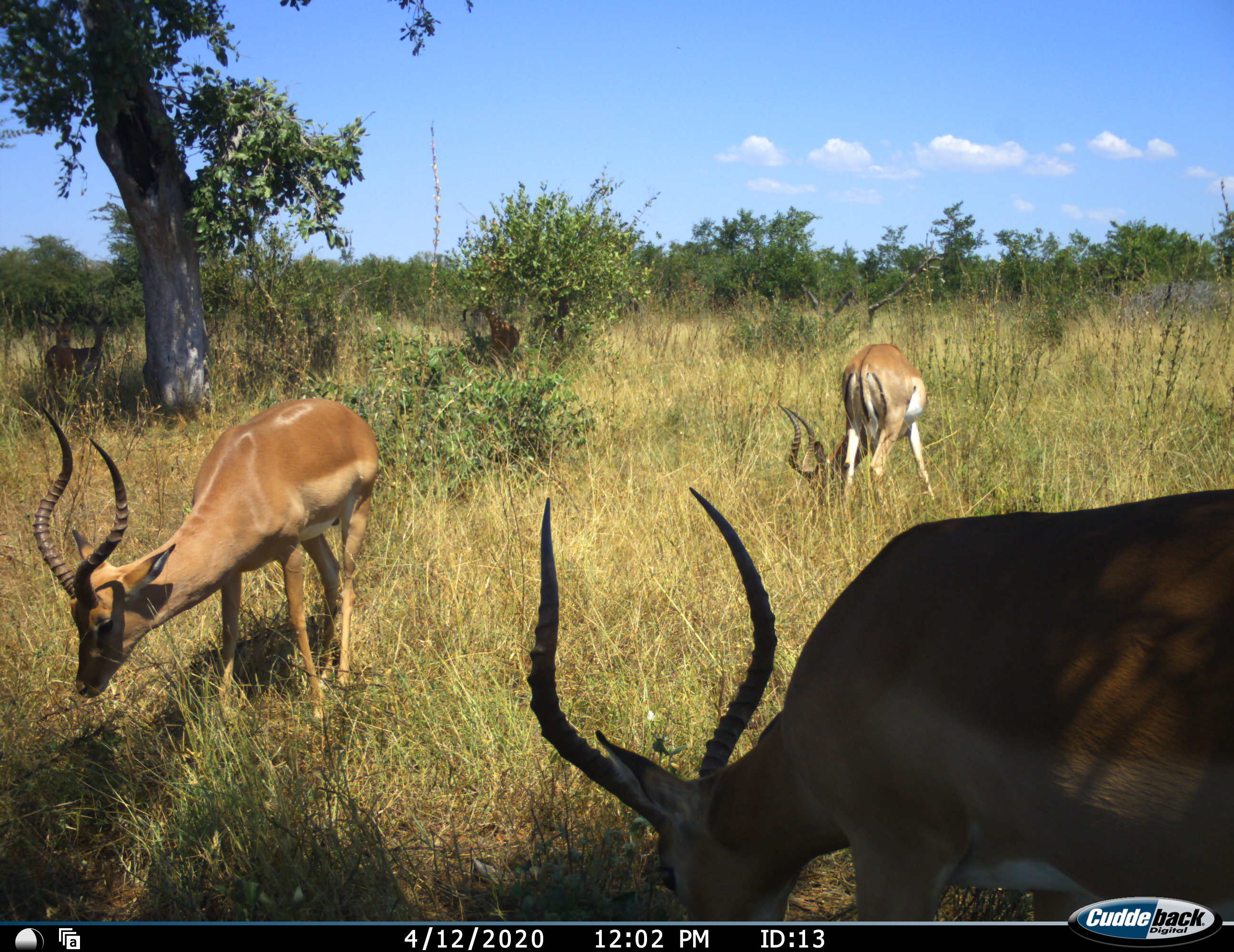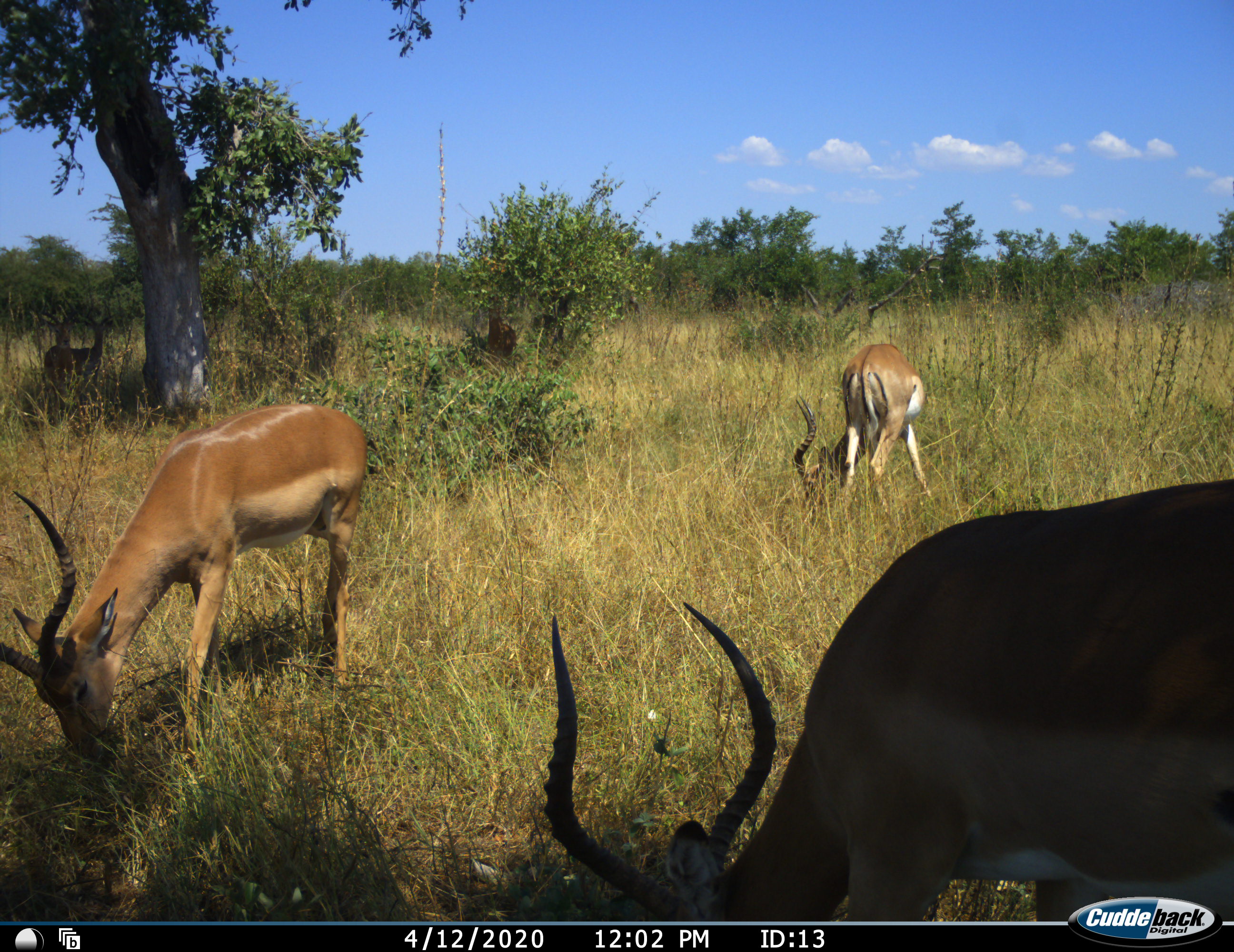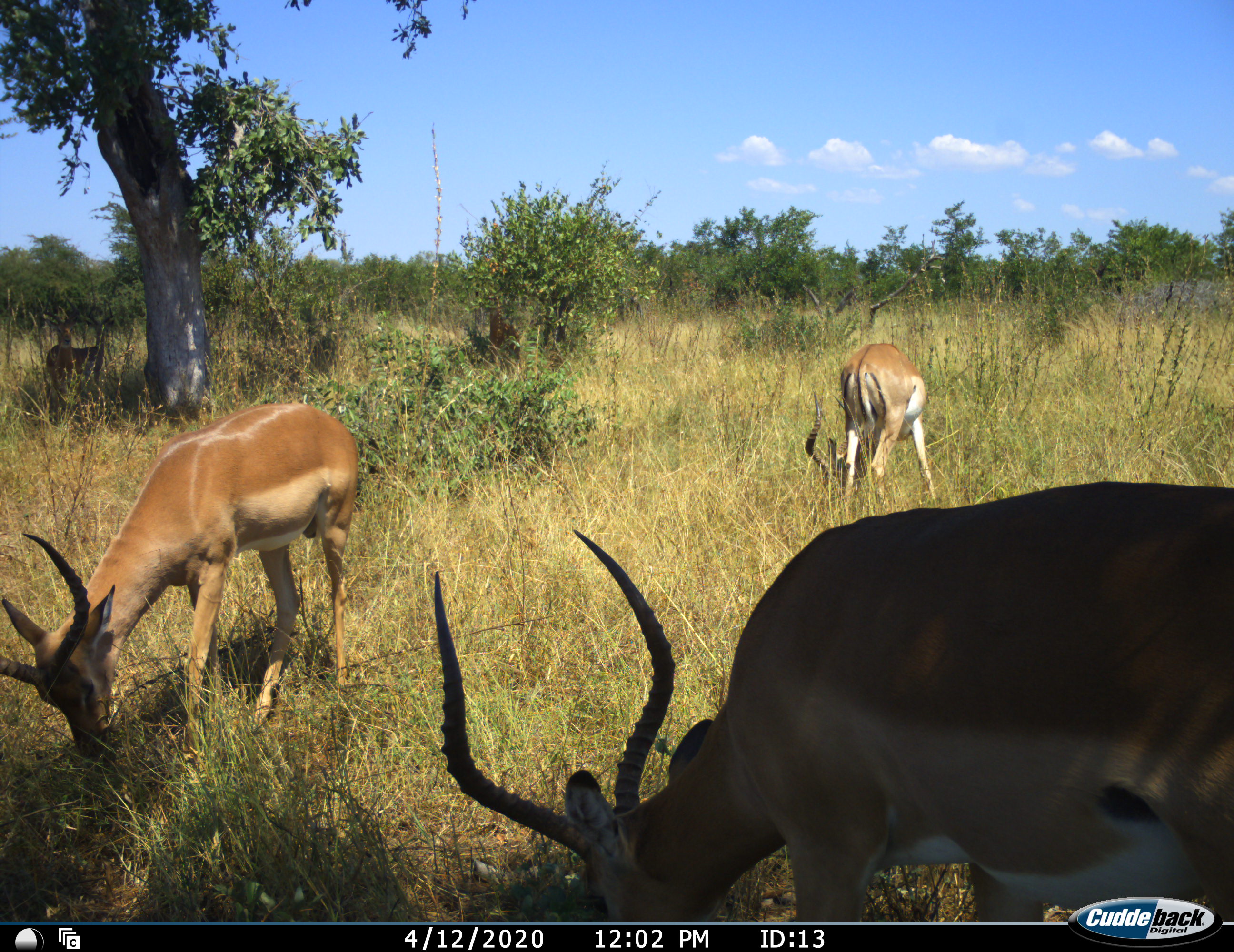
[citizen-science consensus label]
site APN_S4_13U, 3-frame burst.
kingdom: Animalia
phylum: Chordata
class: Mammalia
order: Artiodactyla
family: Bovidae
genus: Aepyceros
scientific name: Aepyceros melampus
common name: impala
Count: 3.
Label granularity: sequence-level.